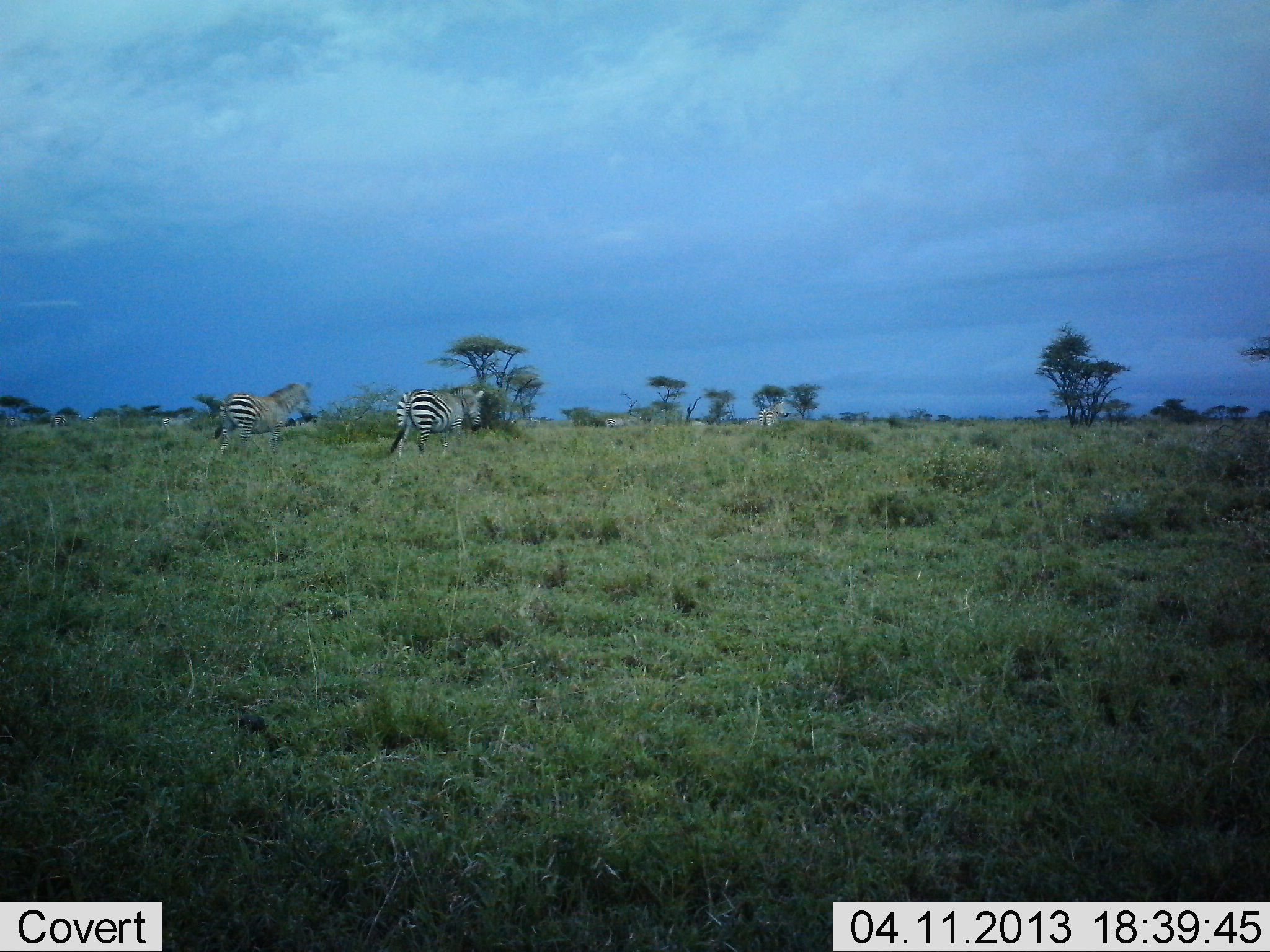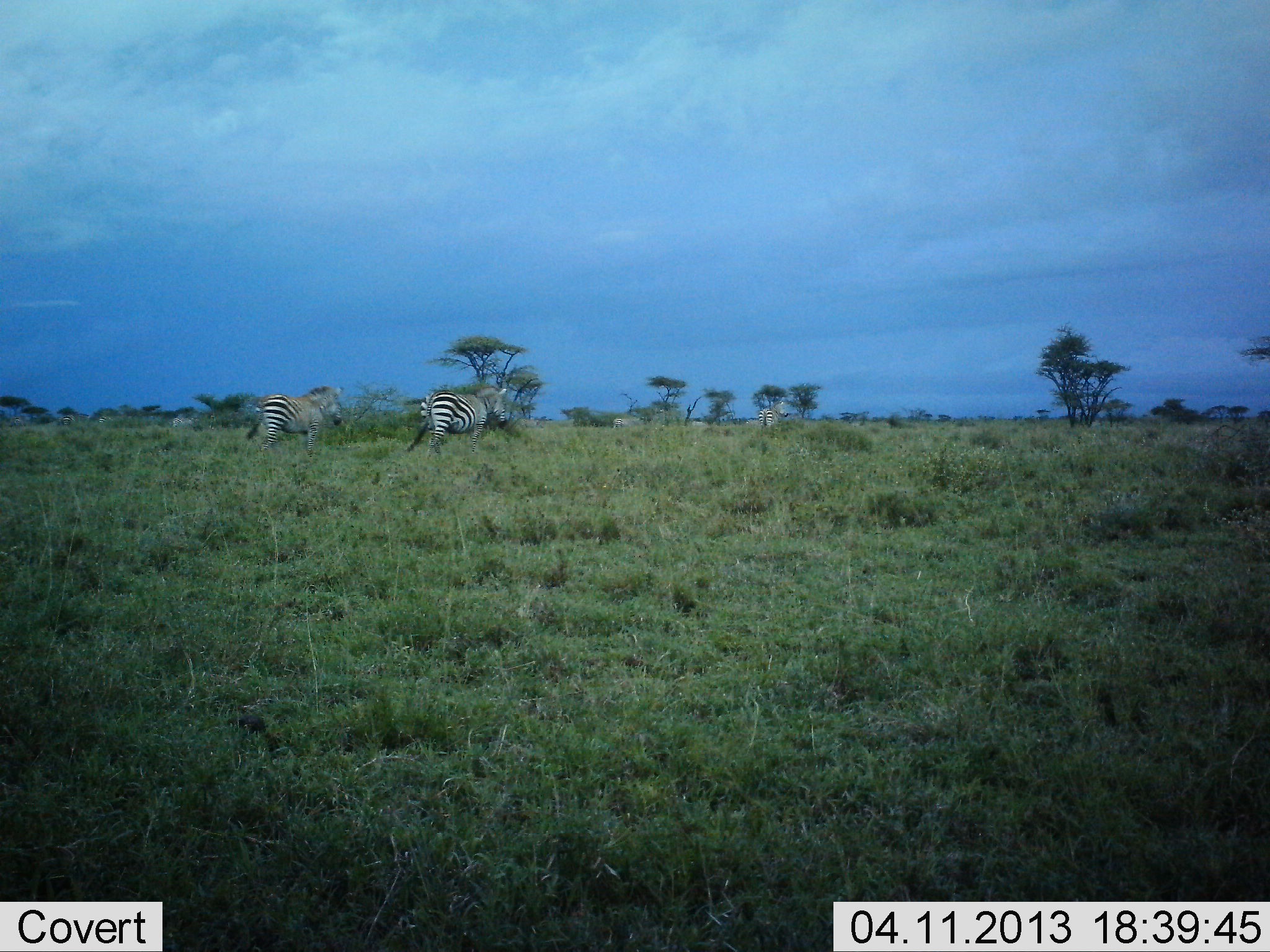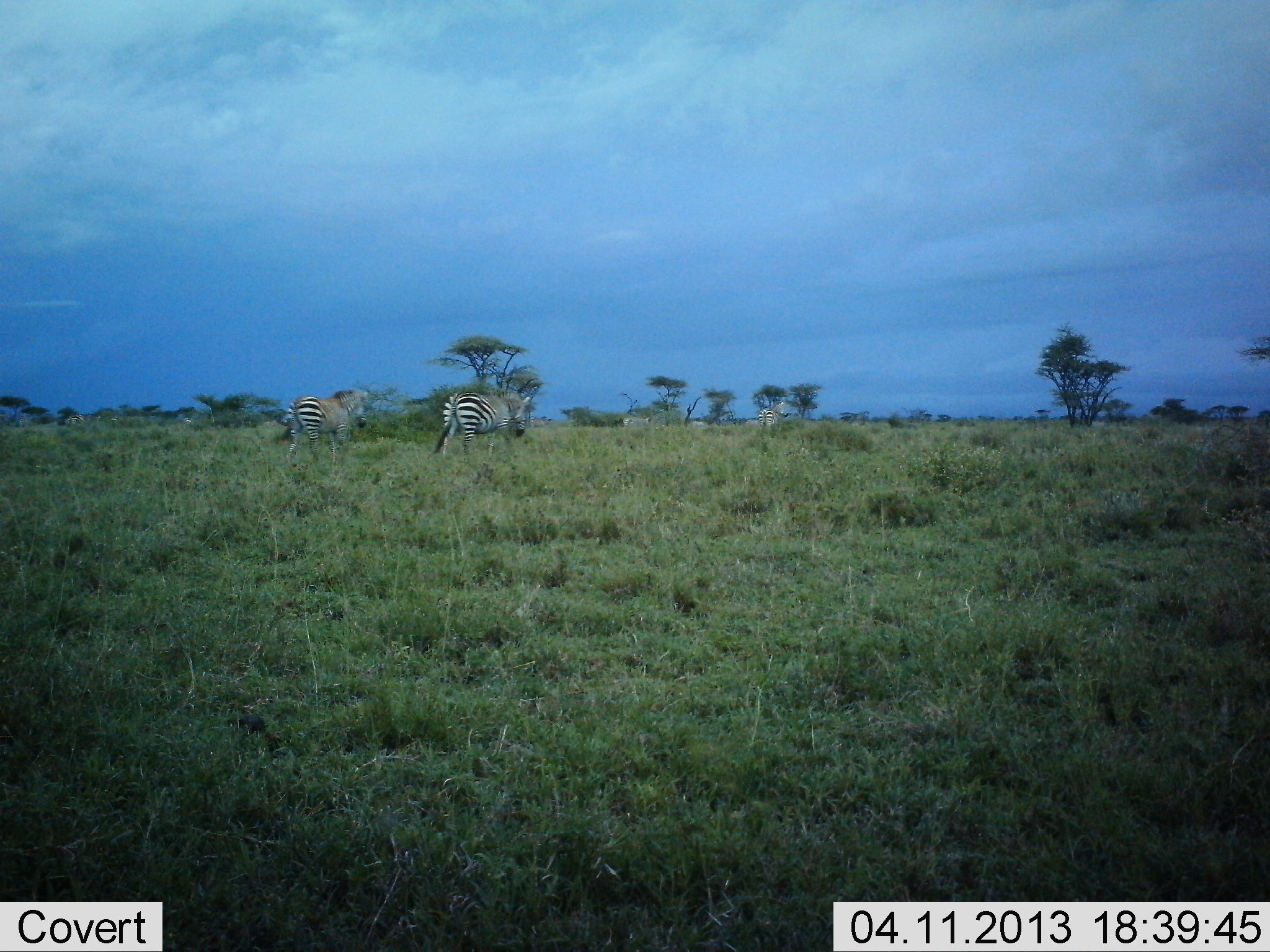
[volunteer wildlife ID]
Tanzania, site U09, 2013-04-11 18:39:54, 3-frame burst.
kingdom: Animalia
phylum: Chordata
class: Mammalia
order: Perissodactyla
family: Equidae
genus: Equus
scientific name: Equus quagga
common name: plains zebra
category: zebra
Zebra (plains zebra) (Equus quagga), count 4. Behavior (volunteer vote fractions): standing 27%, resting 0%, moving 94%, interacting 0%. Young present (vote fraction): 0%. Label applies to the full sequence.